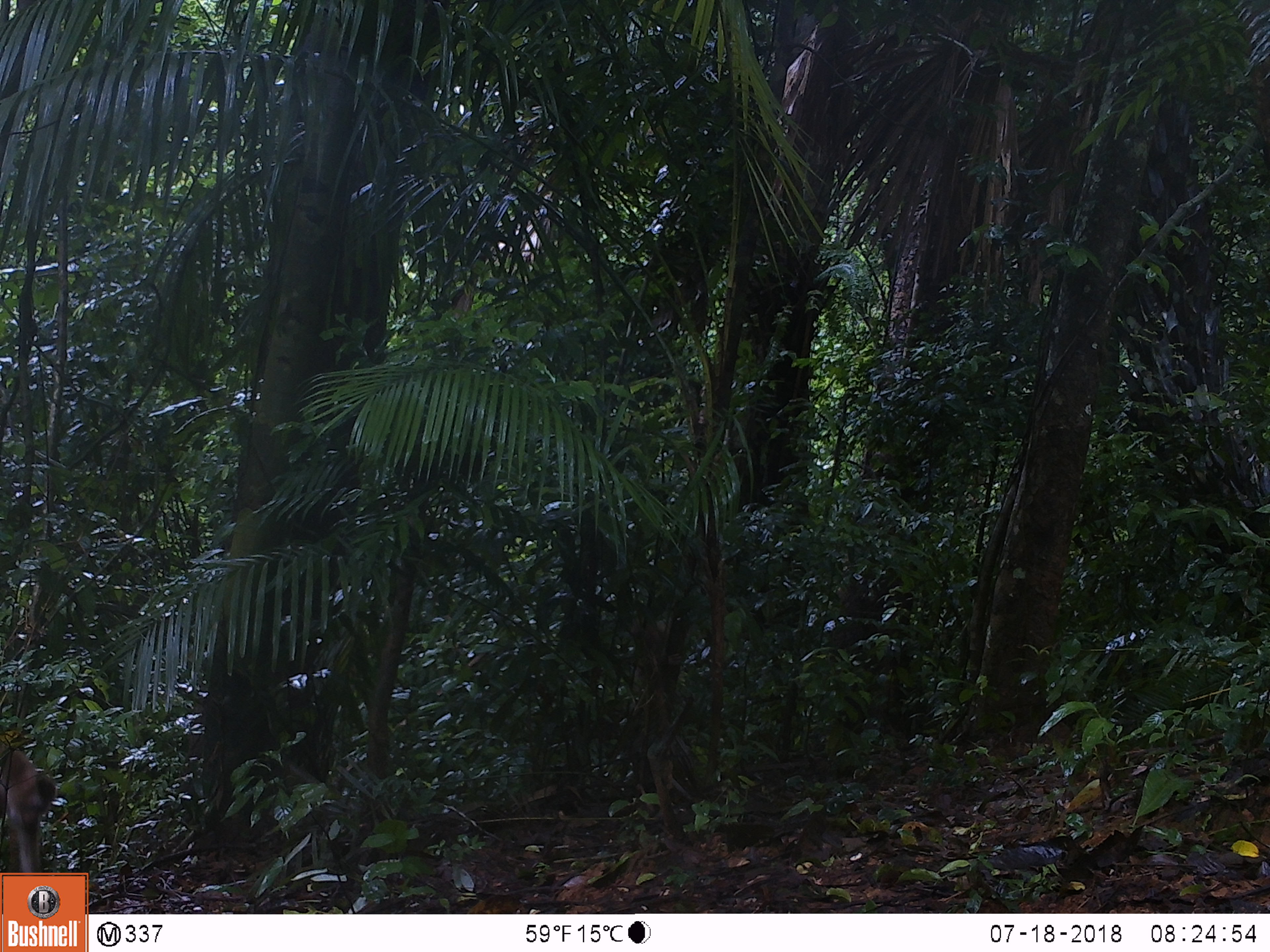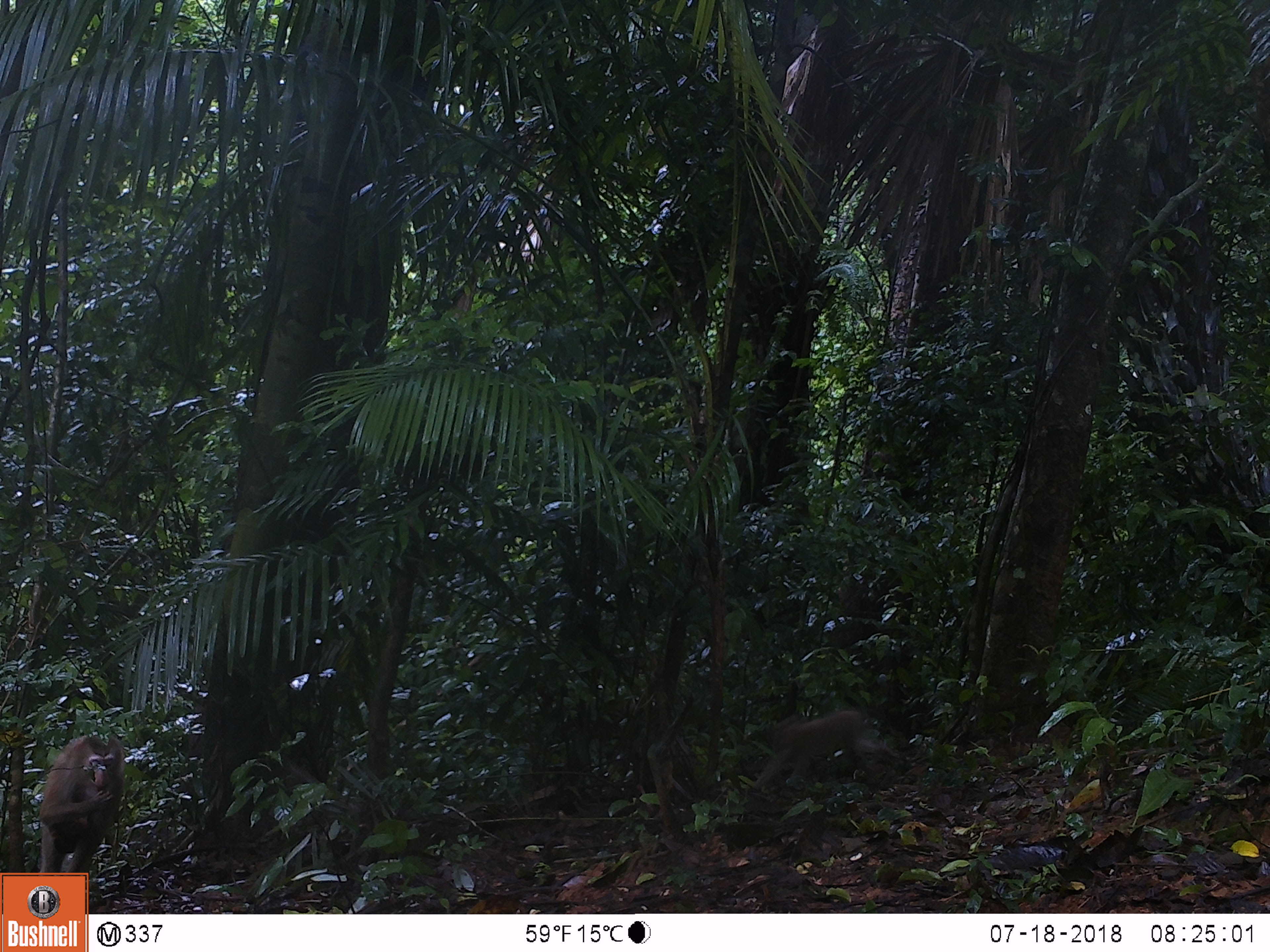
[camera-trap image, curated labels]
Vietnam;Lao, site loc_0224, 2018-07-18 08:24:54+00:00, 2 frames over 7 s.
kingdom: Animalia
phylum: Chordata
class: Mammalia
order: Primates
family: Cercopithecidae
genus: Macaca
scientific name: Macaca nemestrina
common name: pig-tailed macaque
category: pig tailed macaque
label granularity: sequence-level